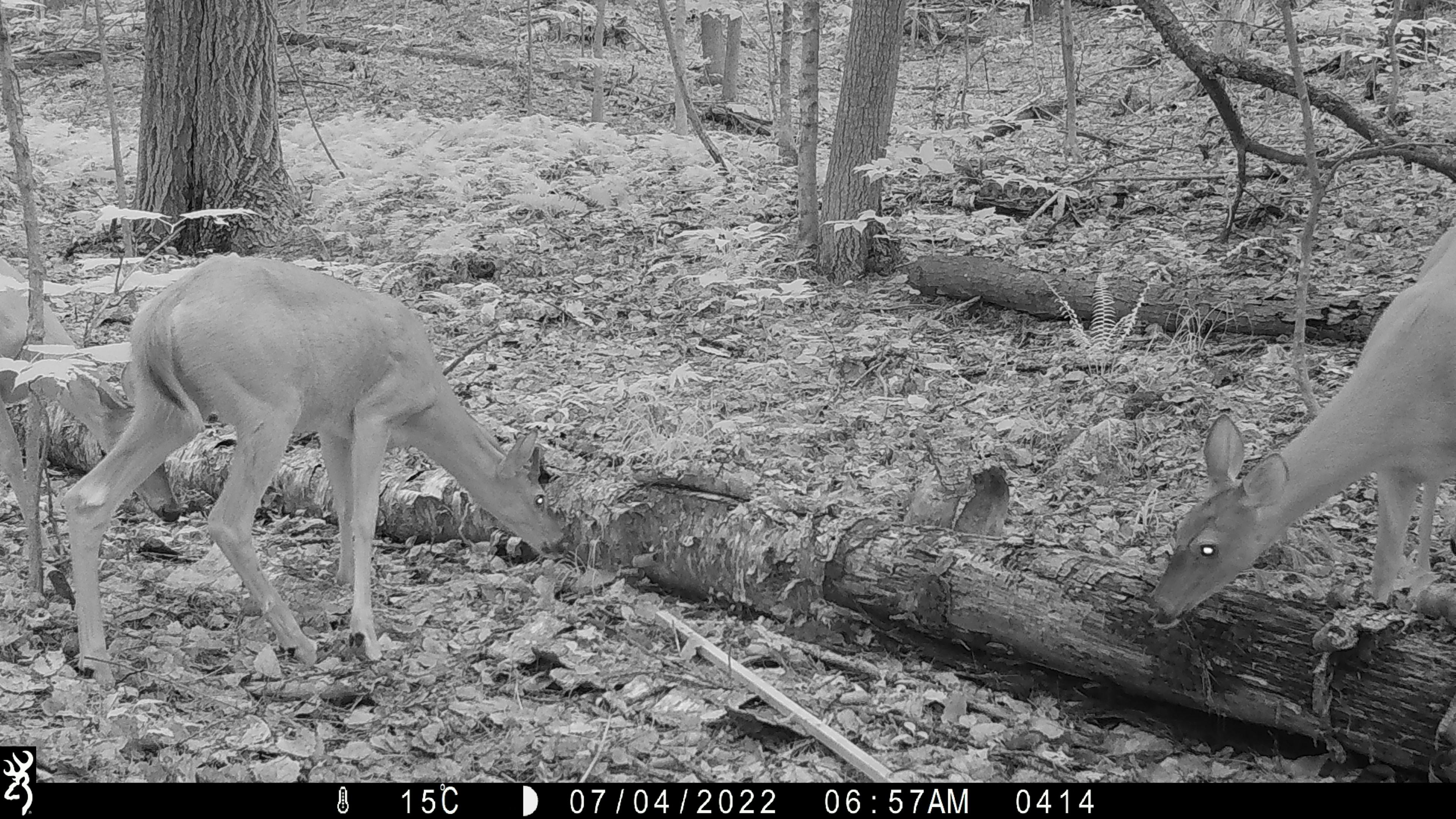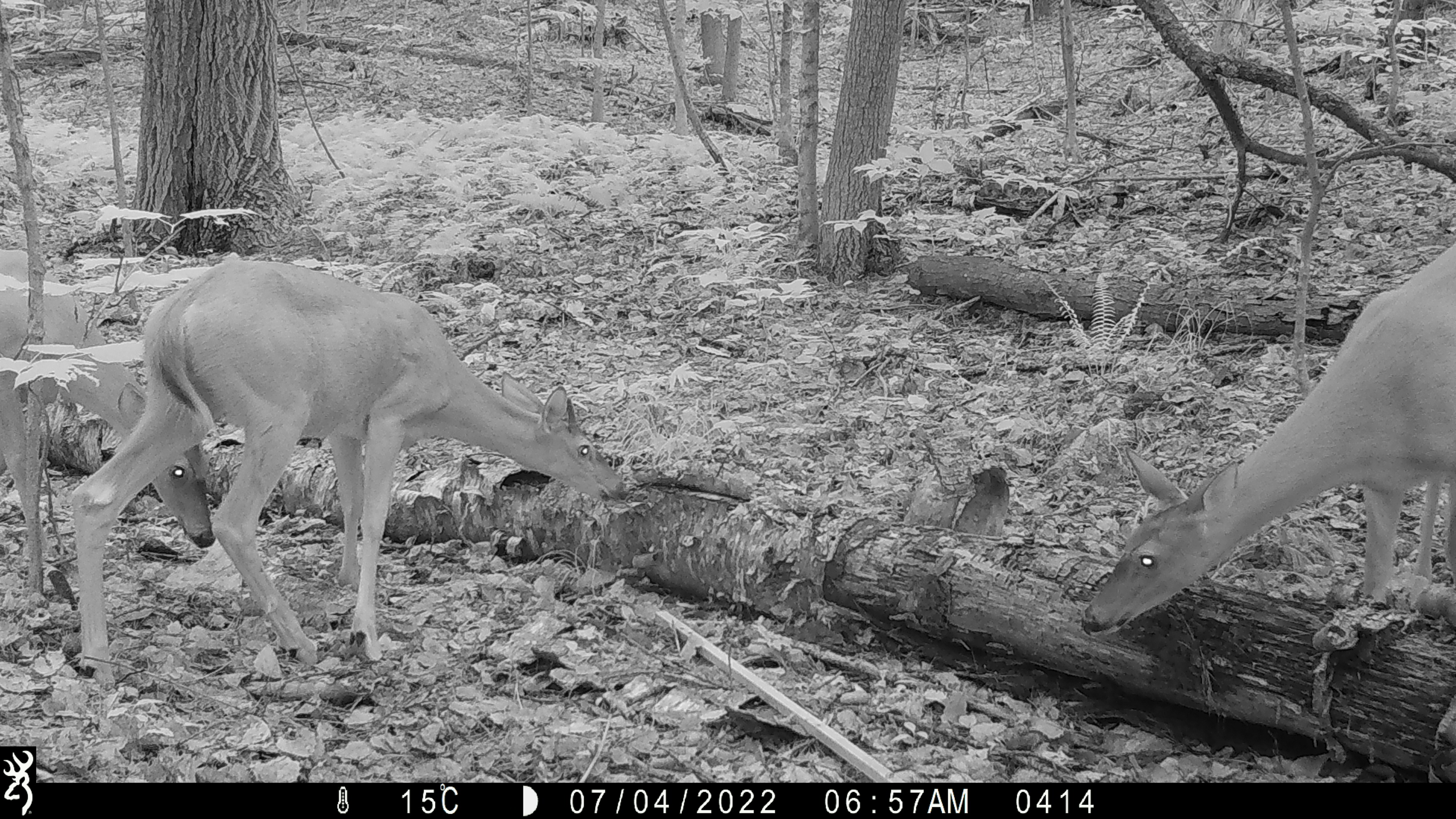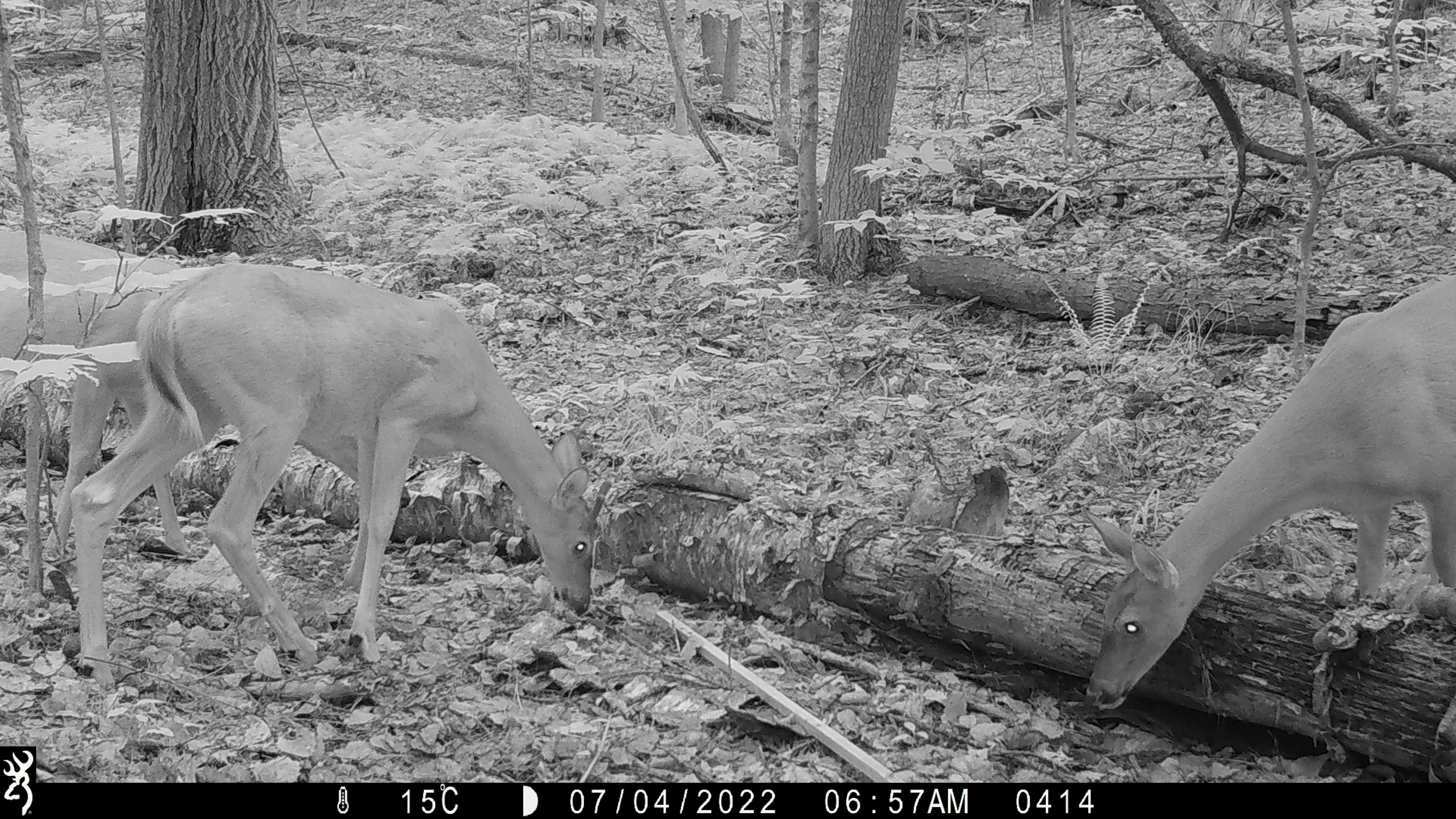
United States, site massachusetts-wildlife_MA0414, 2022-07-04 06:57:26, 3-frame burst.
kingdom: Animalia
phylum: Chordata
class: Mammalia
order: Artiodactyla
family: Cervidae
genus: Odocoileus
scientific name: Odocoileus virginianus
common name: white-tailed deer